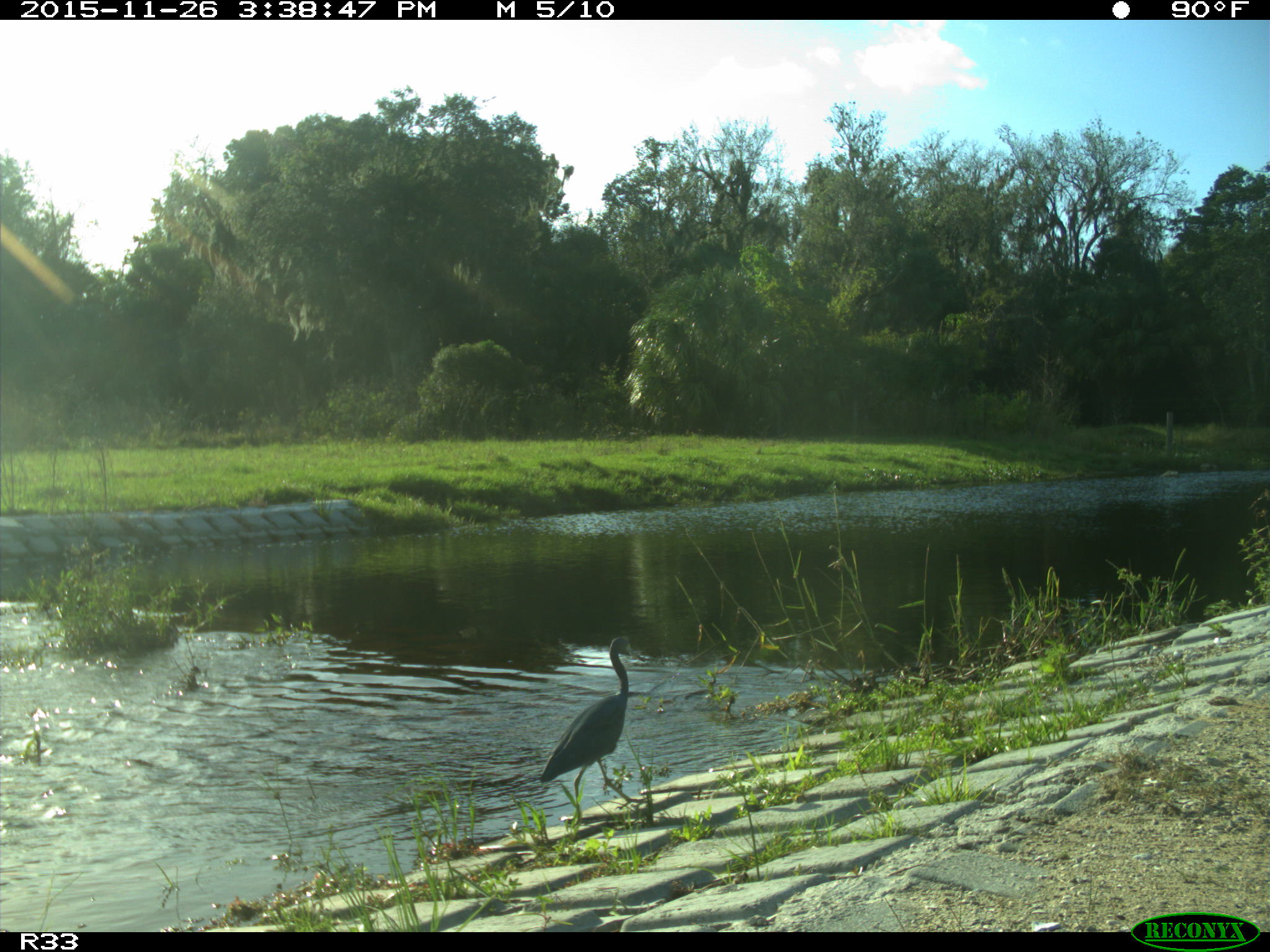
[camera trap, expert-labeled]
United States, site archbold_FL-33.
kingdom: Animalia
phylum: Chordata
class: Aves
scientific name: Aves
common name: birds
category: unidentified bird